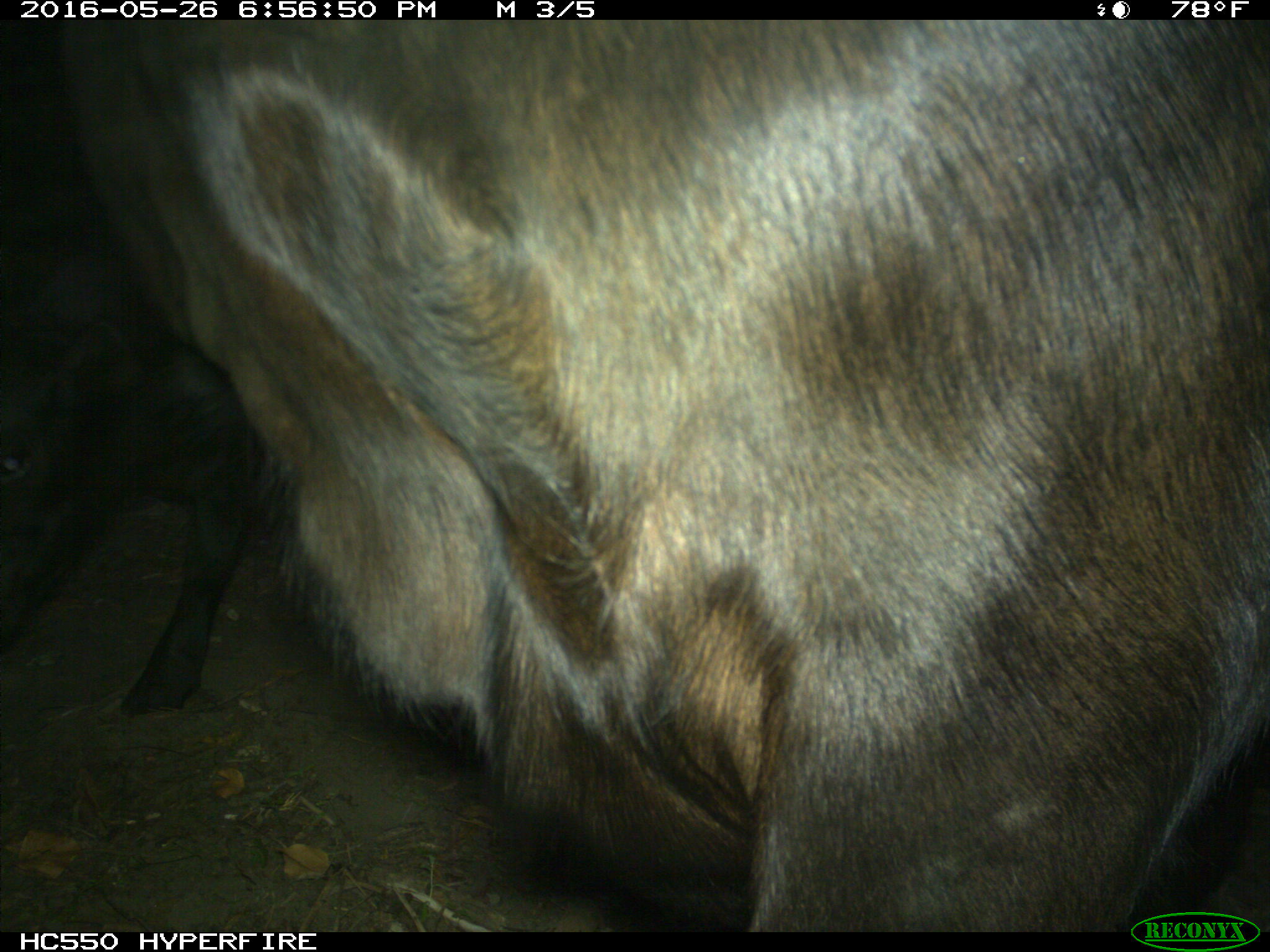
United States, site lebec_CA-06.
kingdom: Animalia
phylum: Chordata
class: Mammalia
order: Artiodactyla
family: Bovidae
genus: Bos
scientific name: Bos taurus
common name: domestic cow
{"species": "Bos taurus (domestic cow)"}